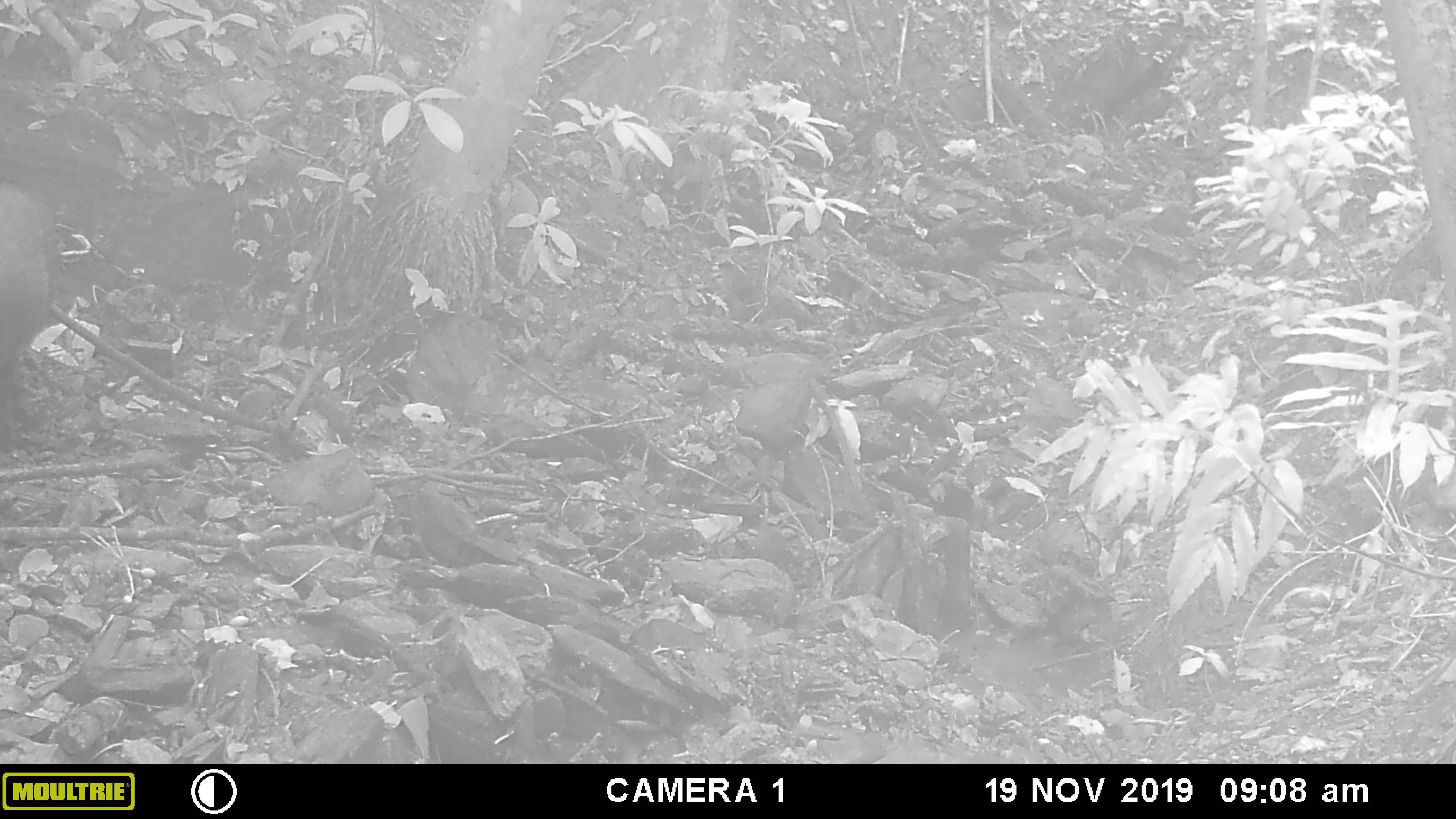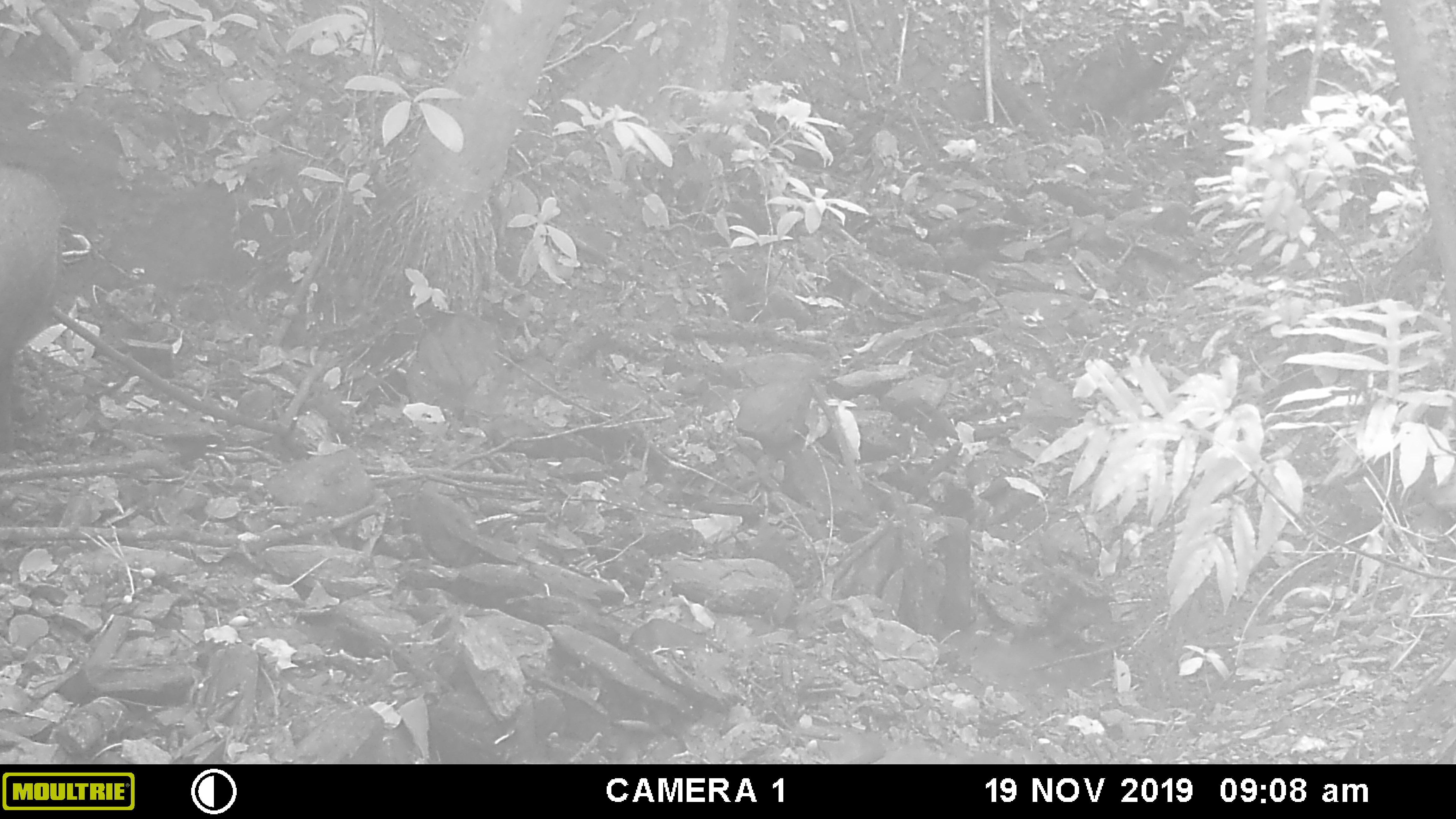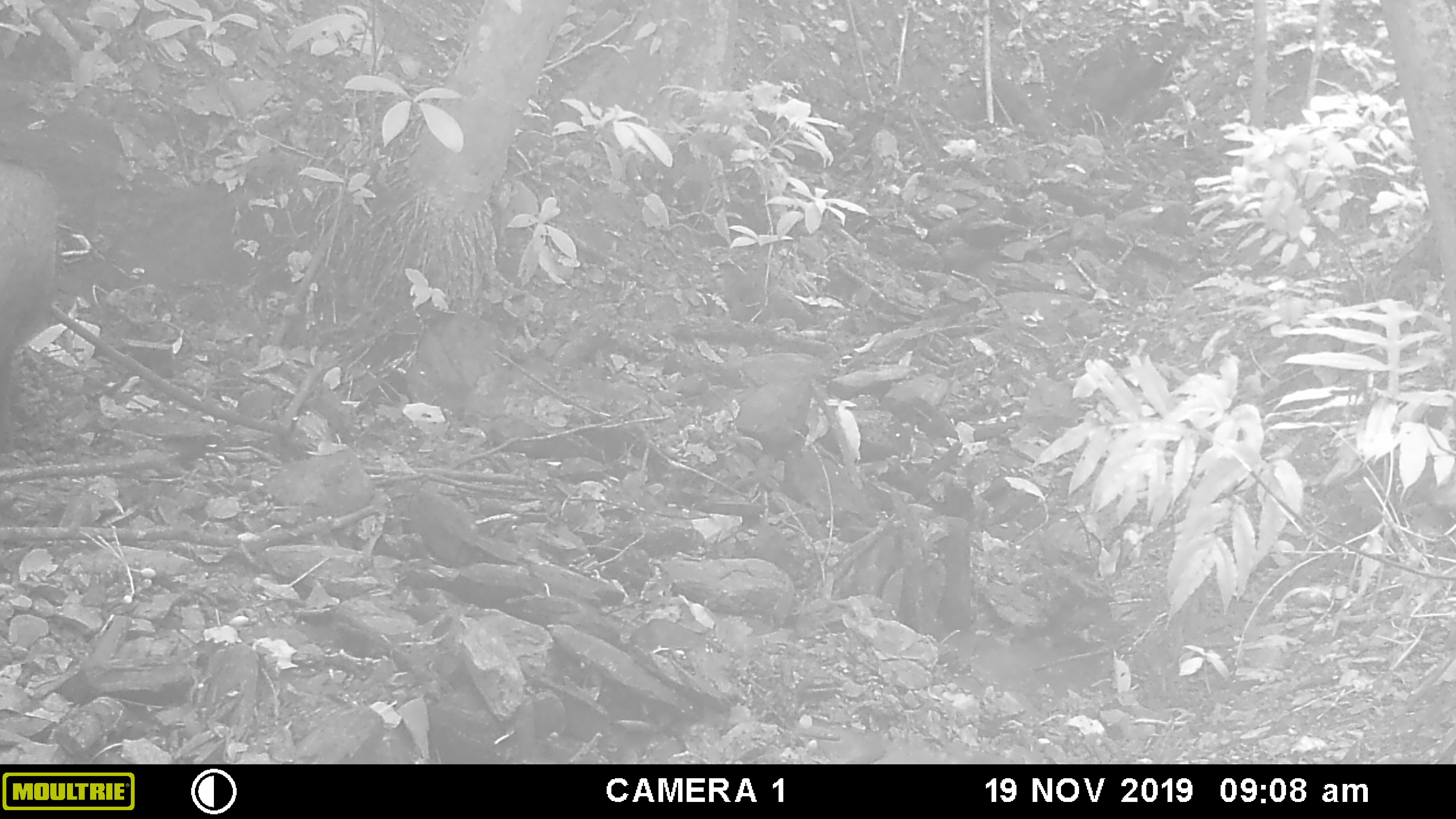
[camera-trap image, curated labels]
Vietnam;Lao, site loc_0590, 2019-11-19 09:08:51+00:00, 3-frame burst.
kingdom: Animalia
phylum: Chordata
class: Mammalia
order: Artiodactyla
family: Suidae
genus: Sus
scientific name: Sus scrofa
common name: eurasian wild pig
Eurasian wild pig (Sus scrofa). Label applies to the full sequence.